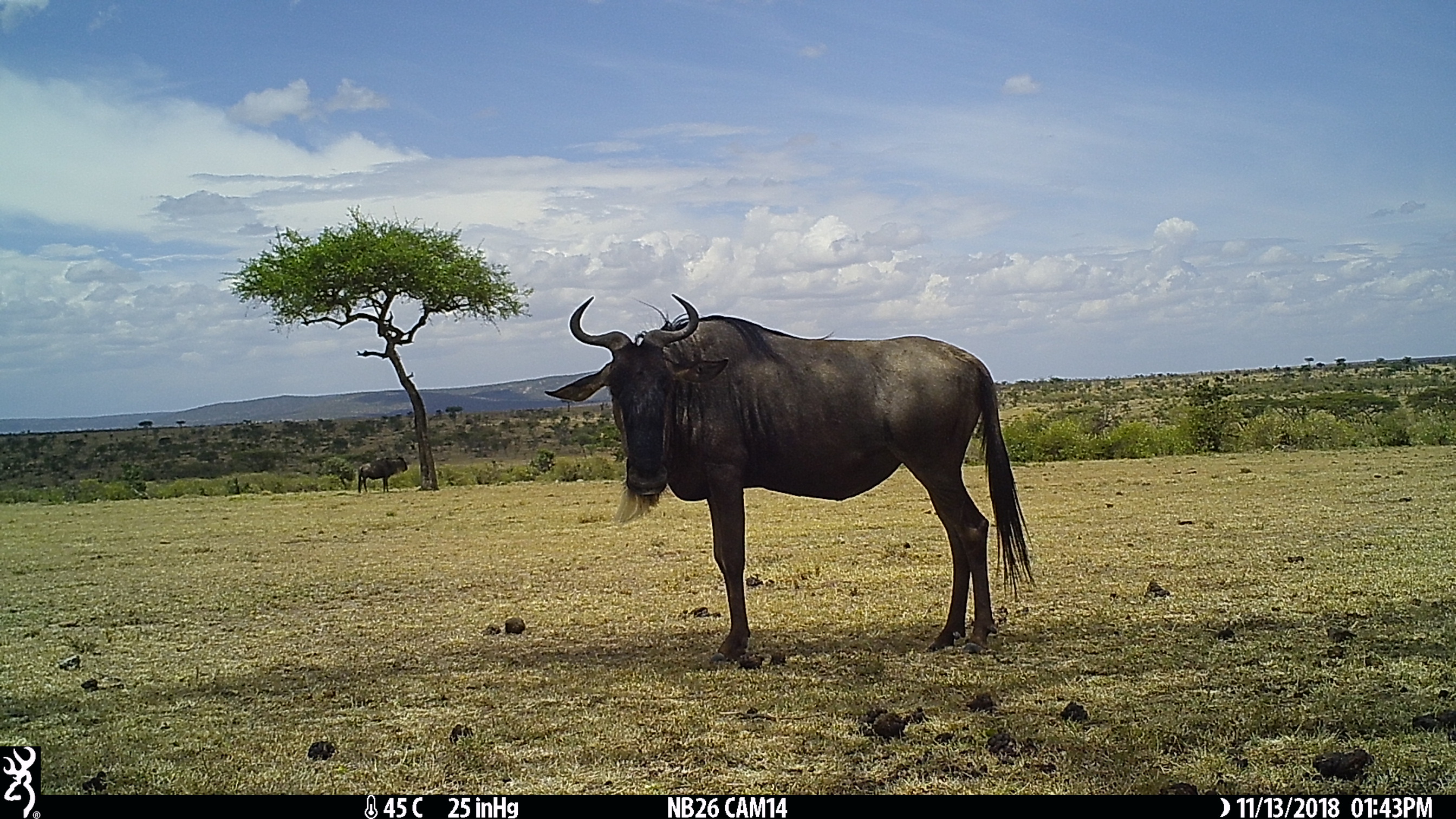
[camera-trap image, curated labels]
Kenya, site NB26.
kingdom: Animalia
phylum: Chordata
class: Mammalia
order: Artiodactyla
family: Bovidae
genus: Connochaetes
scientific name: Connochaetes taurinus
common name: blue wildebeest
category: wildebeest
Wildebeest (blue wildebeest) (Connochaetes taurinus).